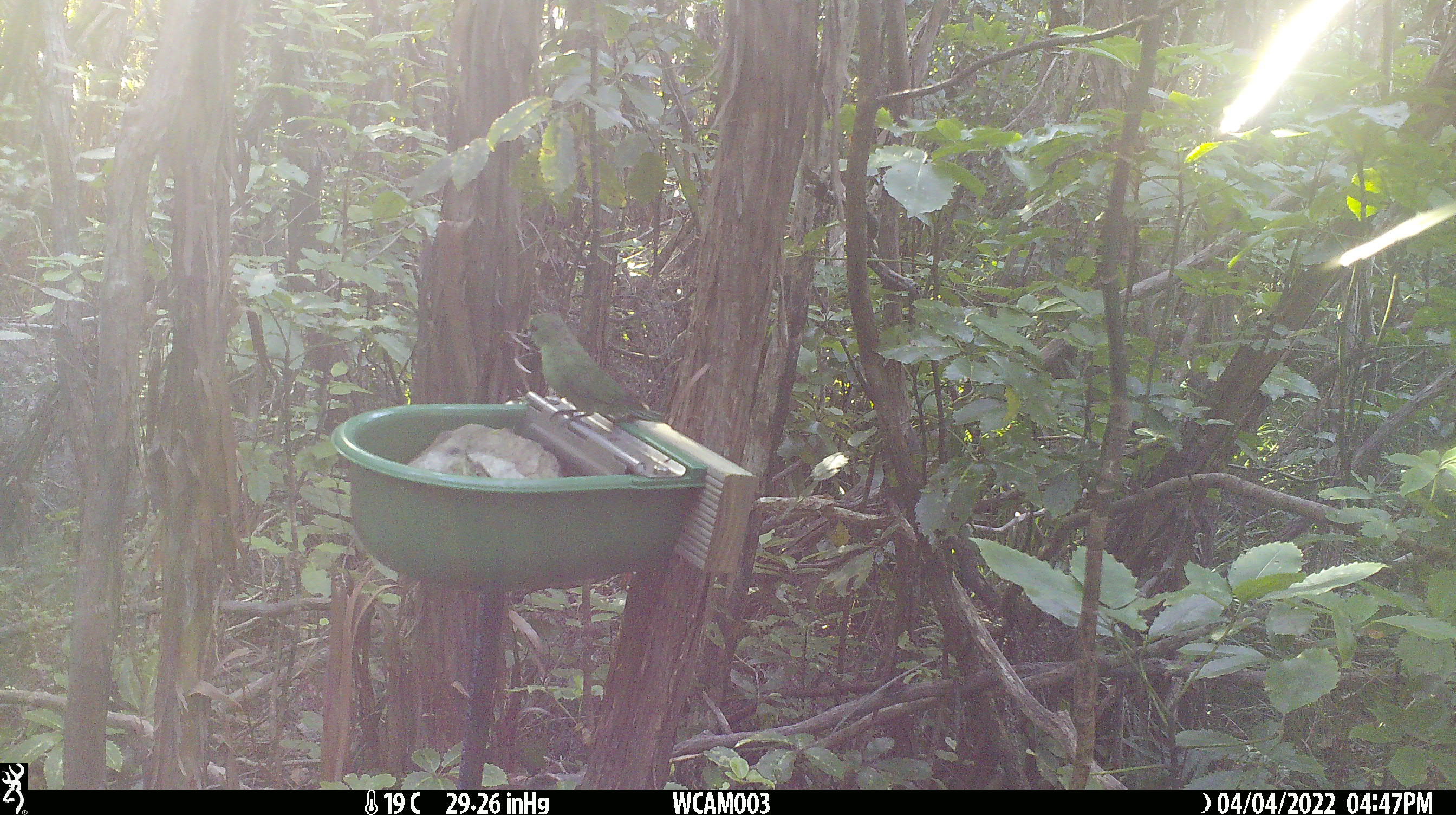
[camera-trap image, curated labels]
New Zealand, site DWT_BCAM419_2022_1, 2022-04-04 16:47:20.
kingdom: Animalia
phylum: Chordata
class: Aves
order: Psittaciformes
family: Psittaculidae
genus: Cyanoramphus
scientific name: Cyanoramphus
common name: parakeet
Parakeet (Cyanoramphus).